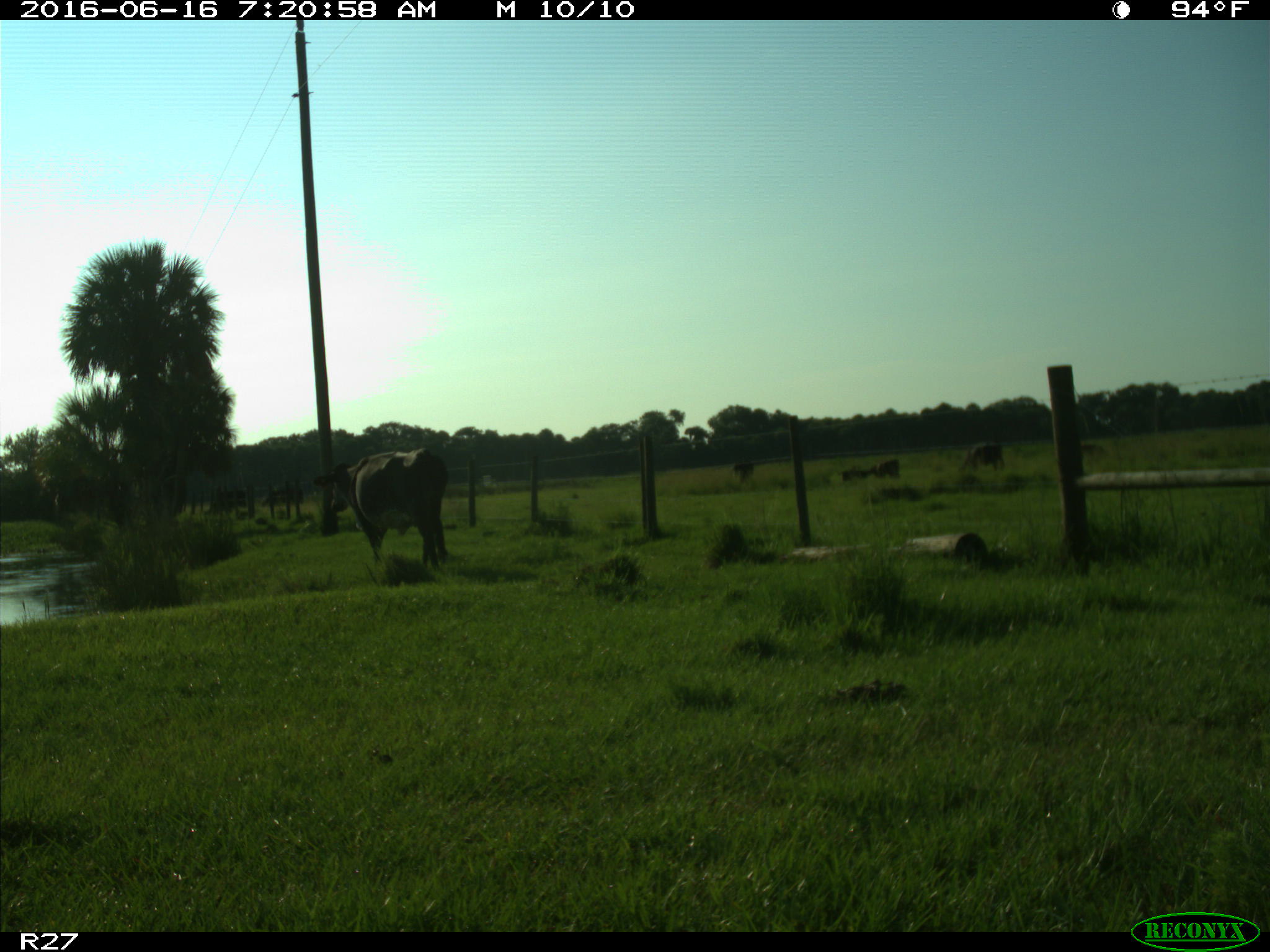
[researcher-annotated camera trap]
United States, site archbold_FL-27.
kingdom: Animalia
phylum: Chordata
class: Mammalia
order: Artiodactyla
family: Bovidae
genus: Bos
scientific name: Bos taurus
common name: domestic cow